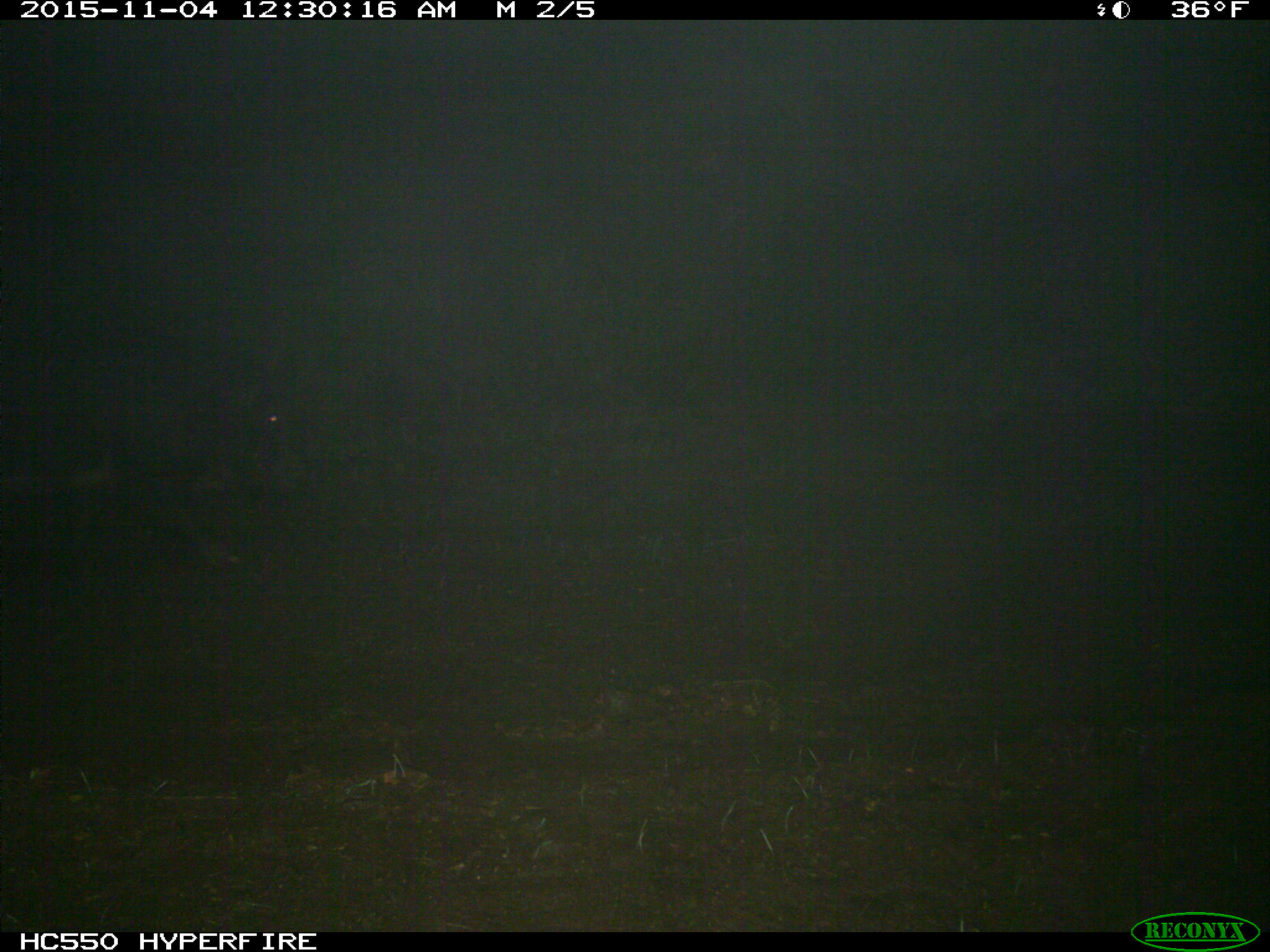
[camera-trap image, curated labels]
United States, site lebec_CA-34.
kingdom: Animalia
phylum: Chordata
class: Mammalia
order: Artiodactyla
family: Suidae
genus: Sus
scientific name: Sus scrofa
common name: wild boar